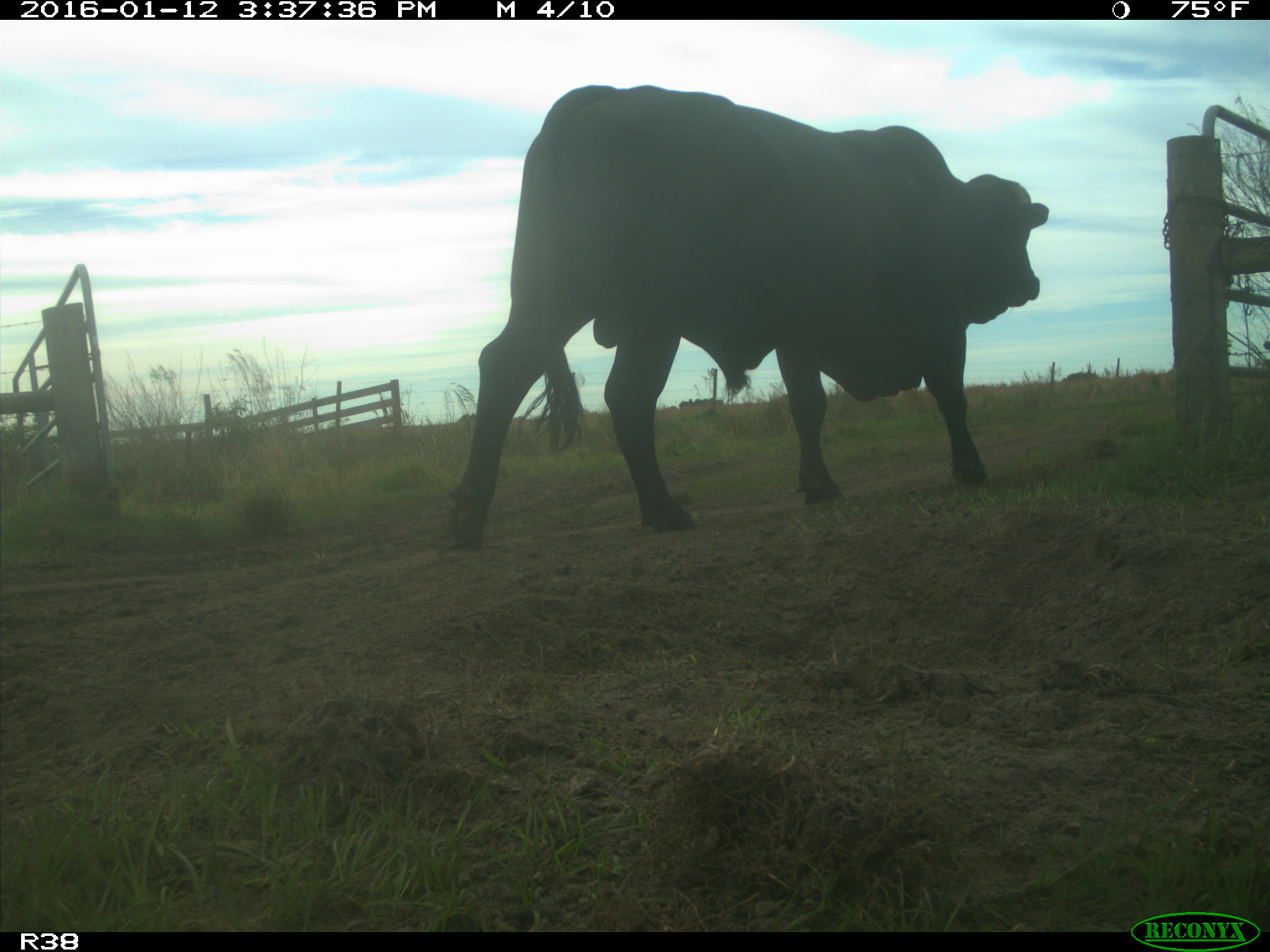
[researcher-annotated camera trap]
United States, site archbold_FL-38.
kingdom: Animalia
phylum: Chordata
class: Mammalia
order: Artiodactyla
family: Bovidae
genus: Bos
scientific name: Bos taurus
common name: domestic cow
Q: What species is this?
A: Bos taurus (domestic cow).